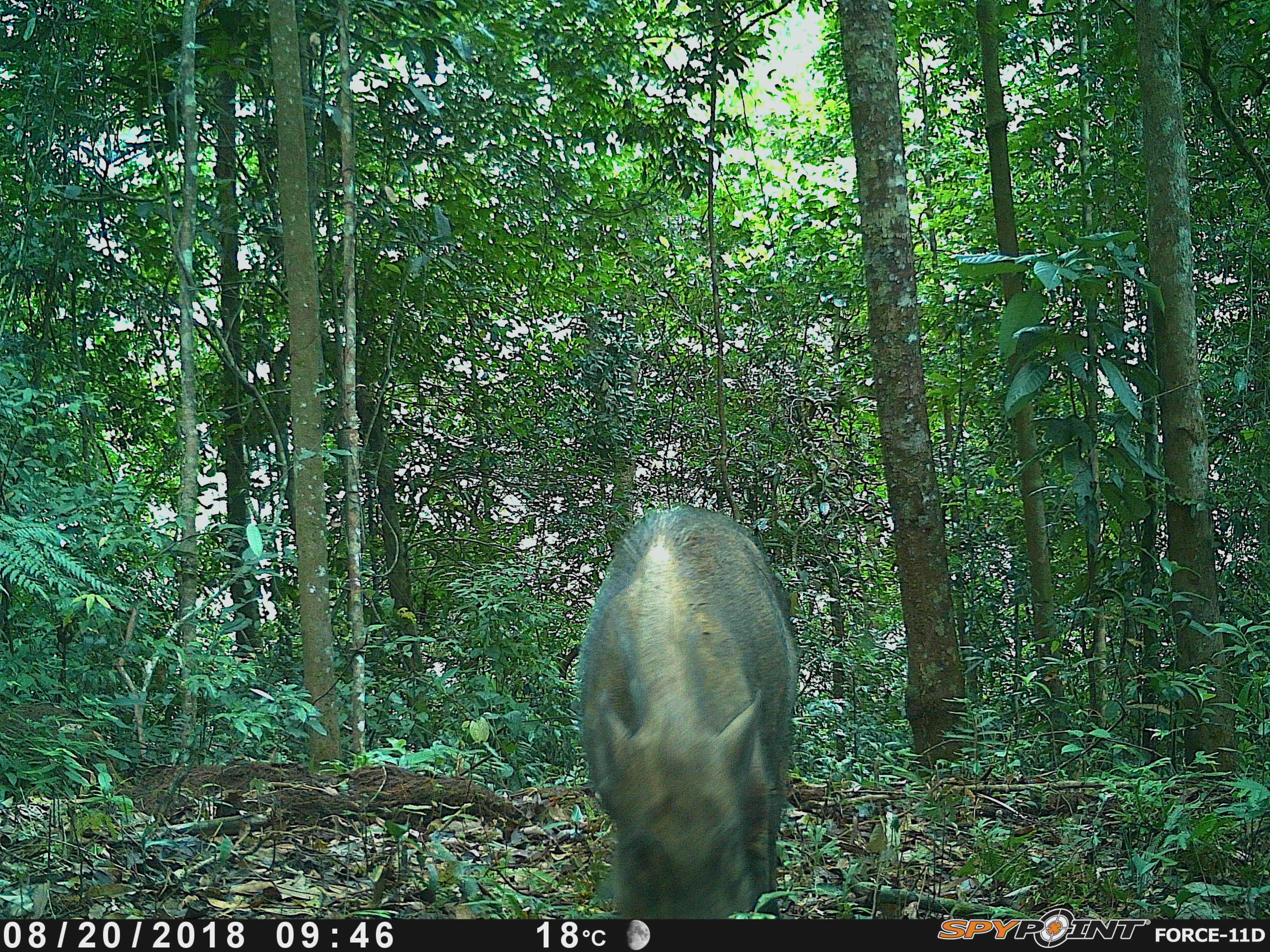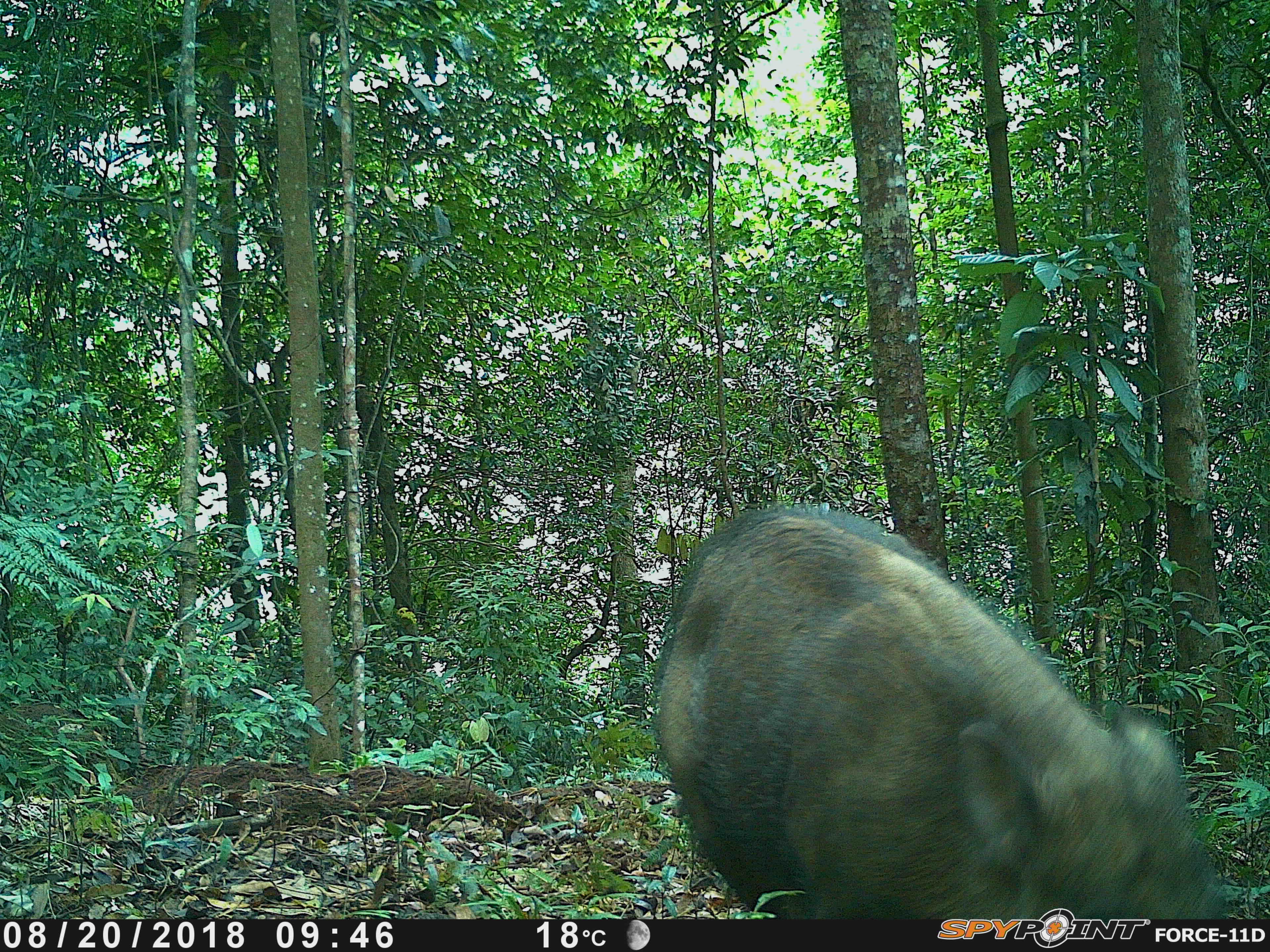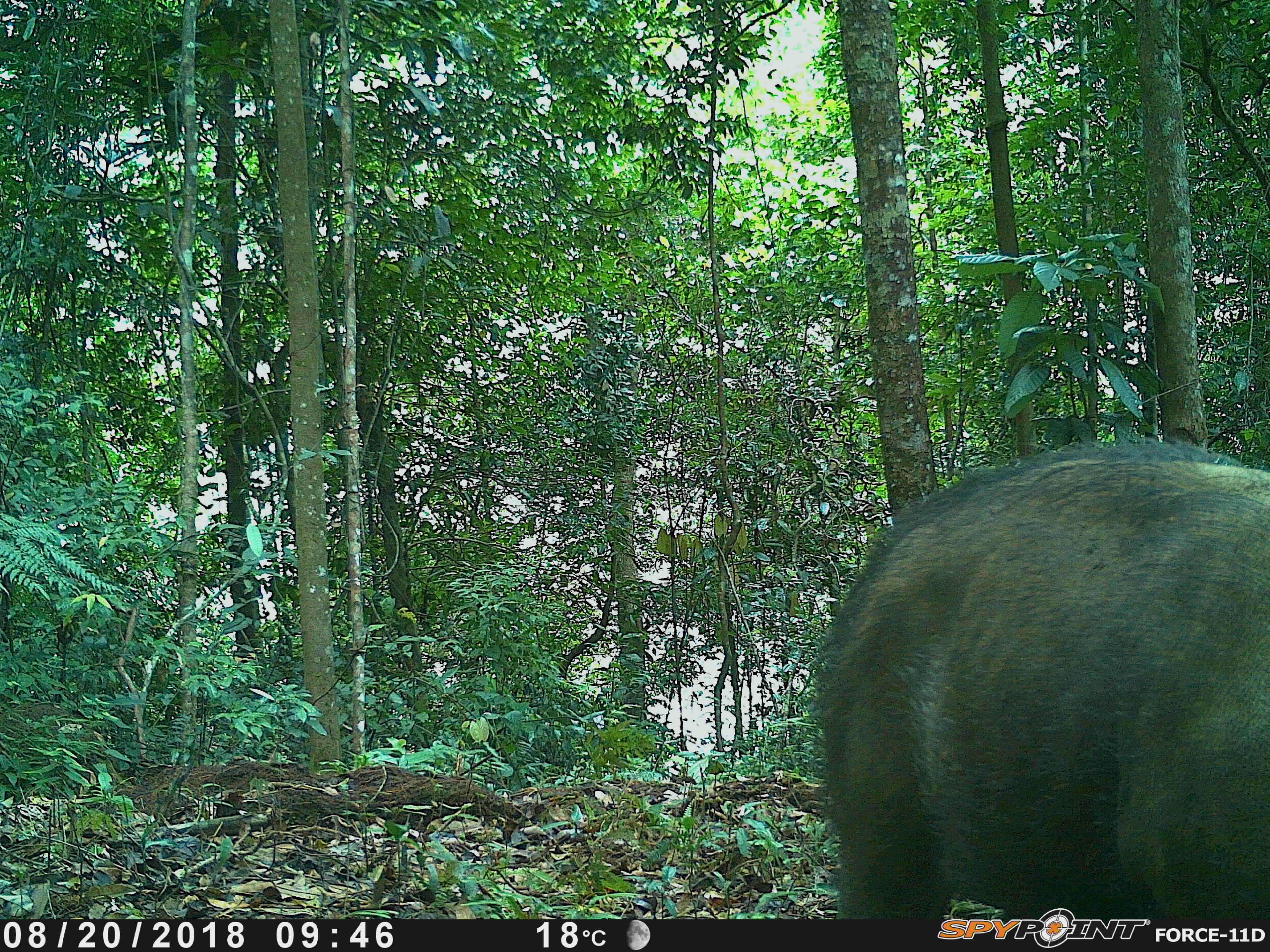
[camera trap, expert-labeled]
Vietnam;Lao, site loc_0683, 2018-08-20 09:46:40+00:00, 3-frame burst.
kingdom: Animalia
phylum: Chordata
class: Mammalia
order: Artiodactyla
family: Suidae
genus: Sus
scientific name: Sus scrofa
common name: eurasian wild pig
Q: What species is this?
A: Eurasian wild pig (Sus scrofa).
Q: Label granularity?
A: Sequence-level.